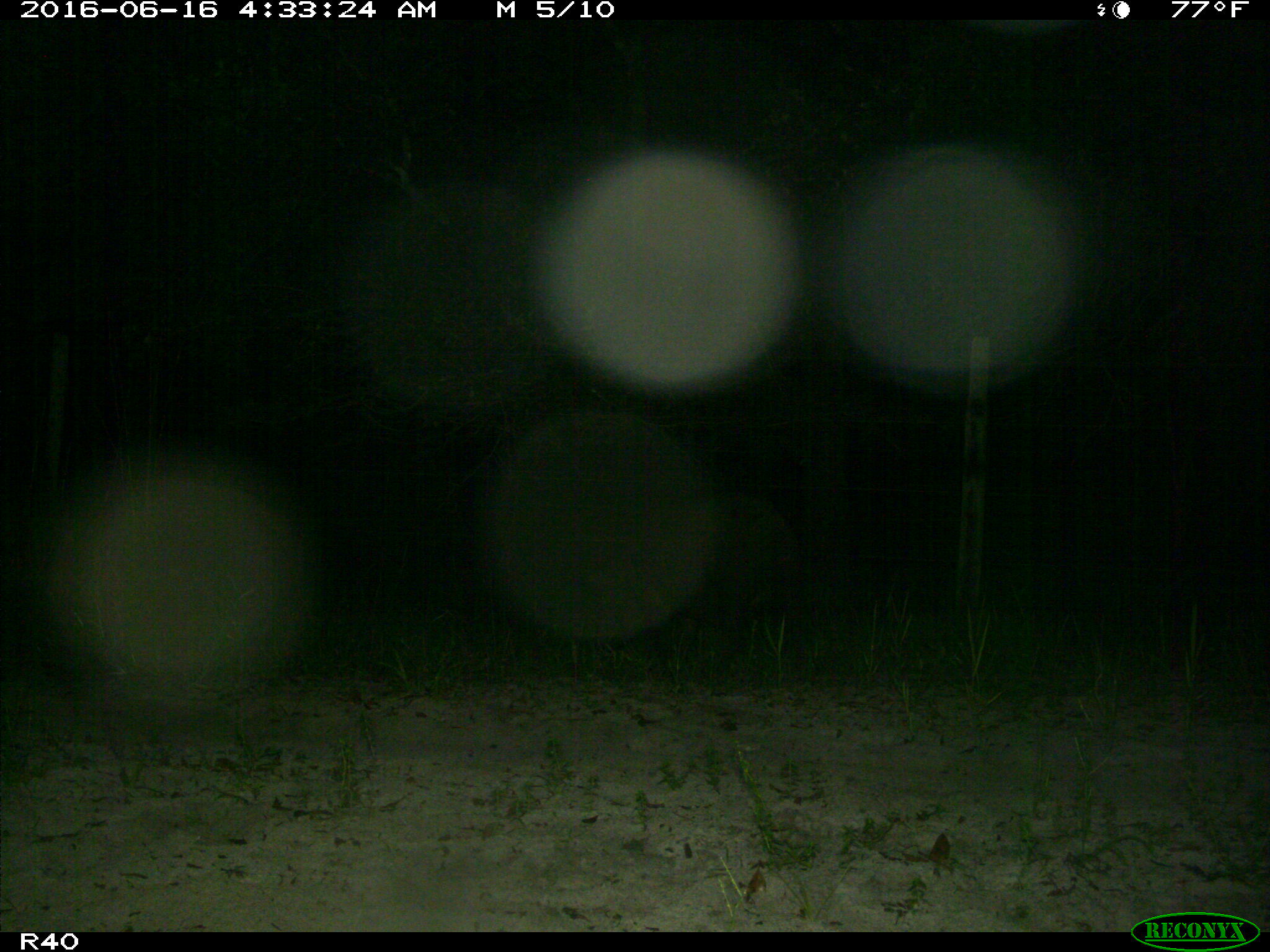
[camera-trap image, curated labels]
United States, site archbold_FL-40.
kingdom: Animalia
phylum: Chordata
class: Mammalia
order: Artiodactyla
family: Suidae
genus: Sus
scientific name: Sus scrofa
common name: wild boar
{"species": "Sus scrofa (wild boar)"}